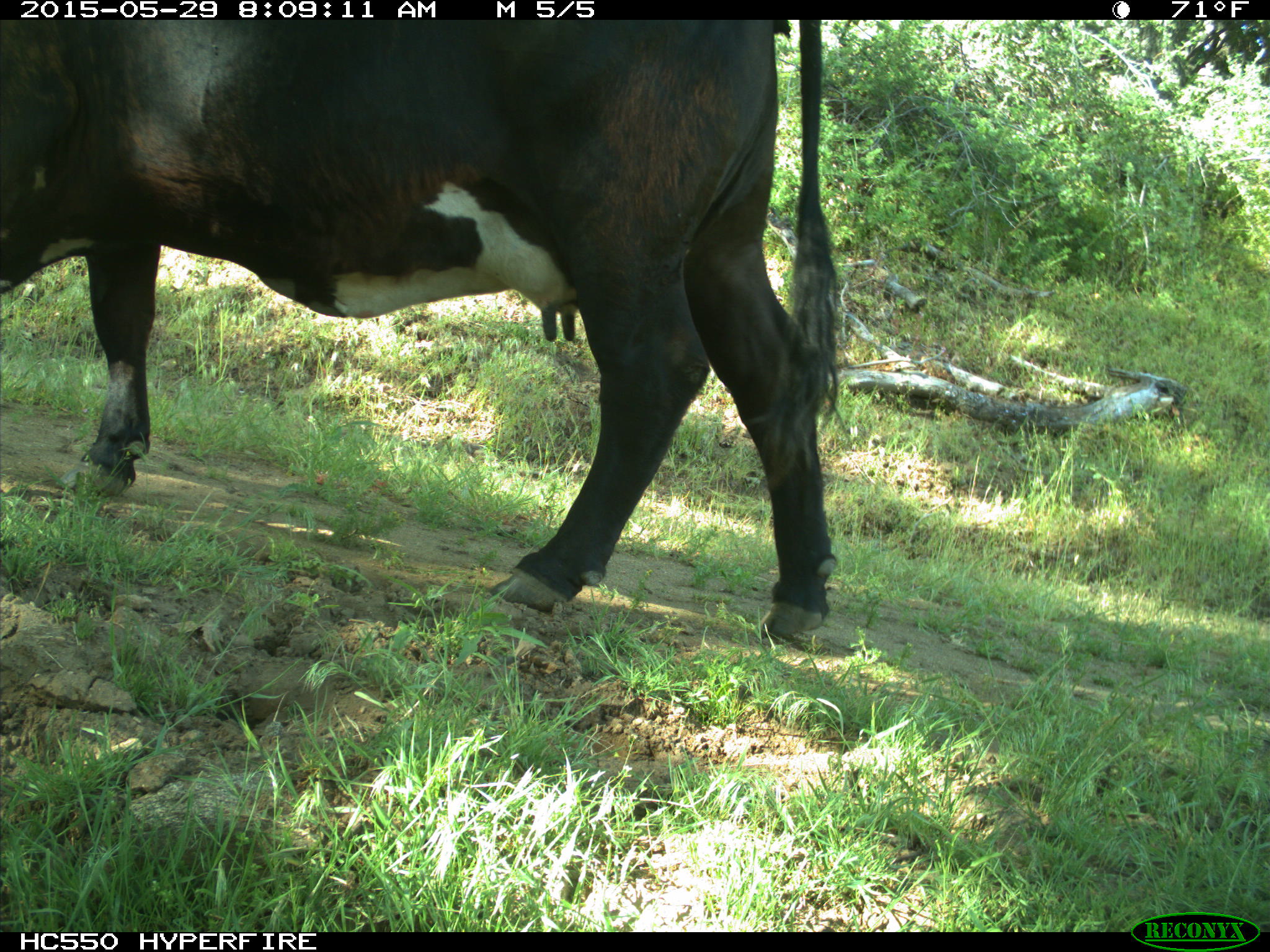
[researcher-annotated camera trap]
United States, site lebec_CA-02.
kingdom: Animalia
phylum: Chordata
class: Mammalia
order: Artiodactyla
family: Bovidae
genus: Bos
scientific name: Bos taurus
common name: domestic cow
Bos taurus (domestic cow).